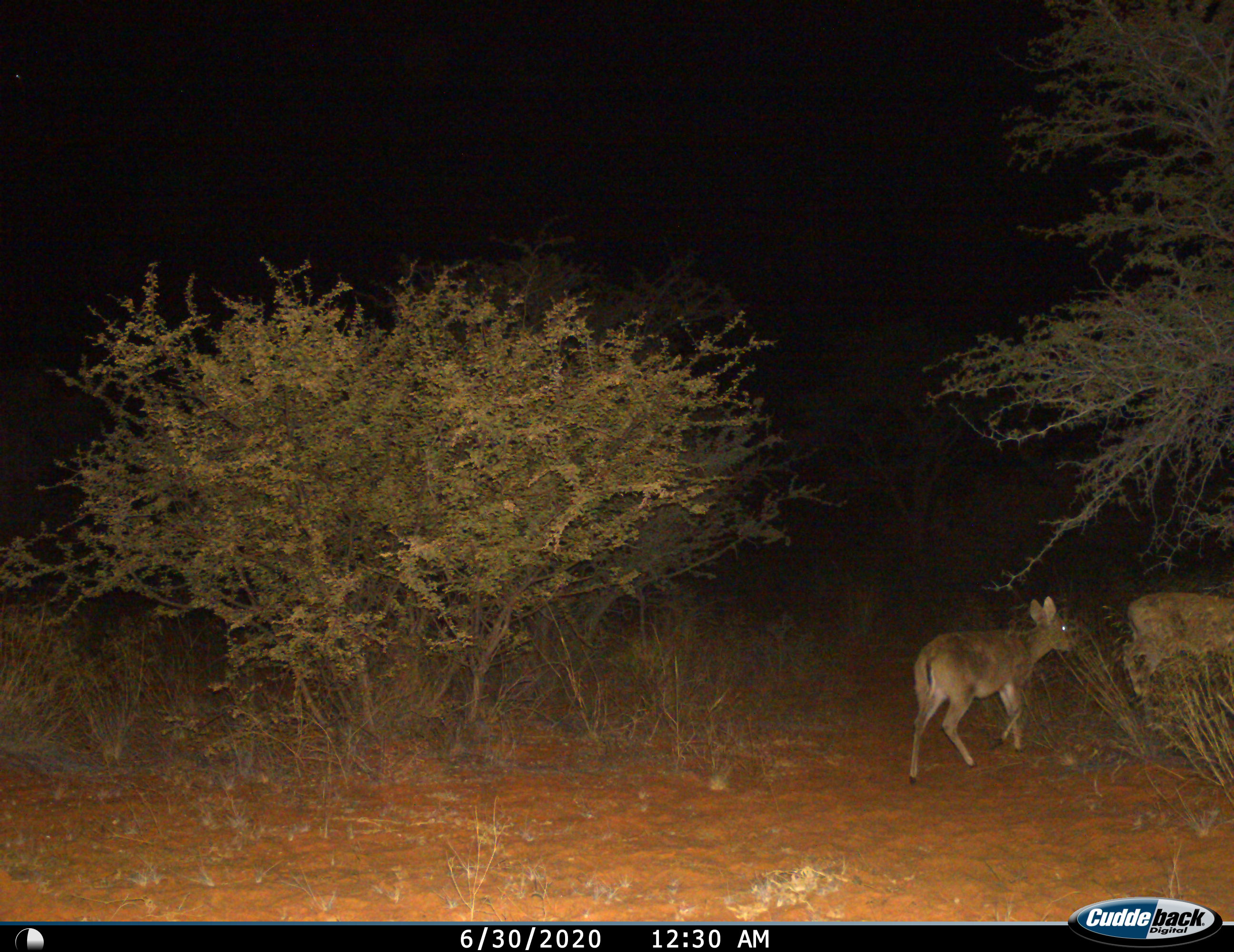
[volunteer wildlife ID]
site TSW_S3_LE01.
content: unidentified animal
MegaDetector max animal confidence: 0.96